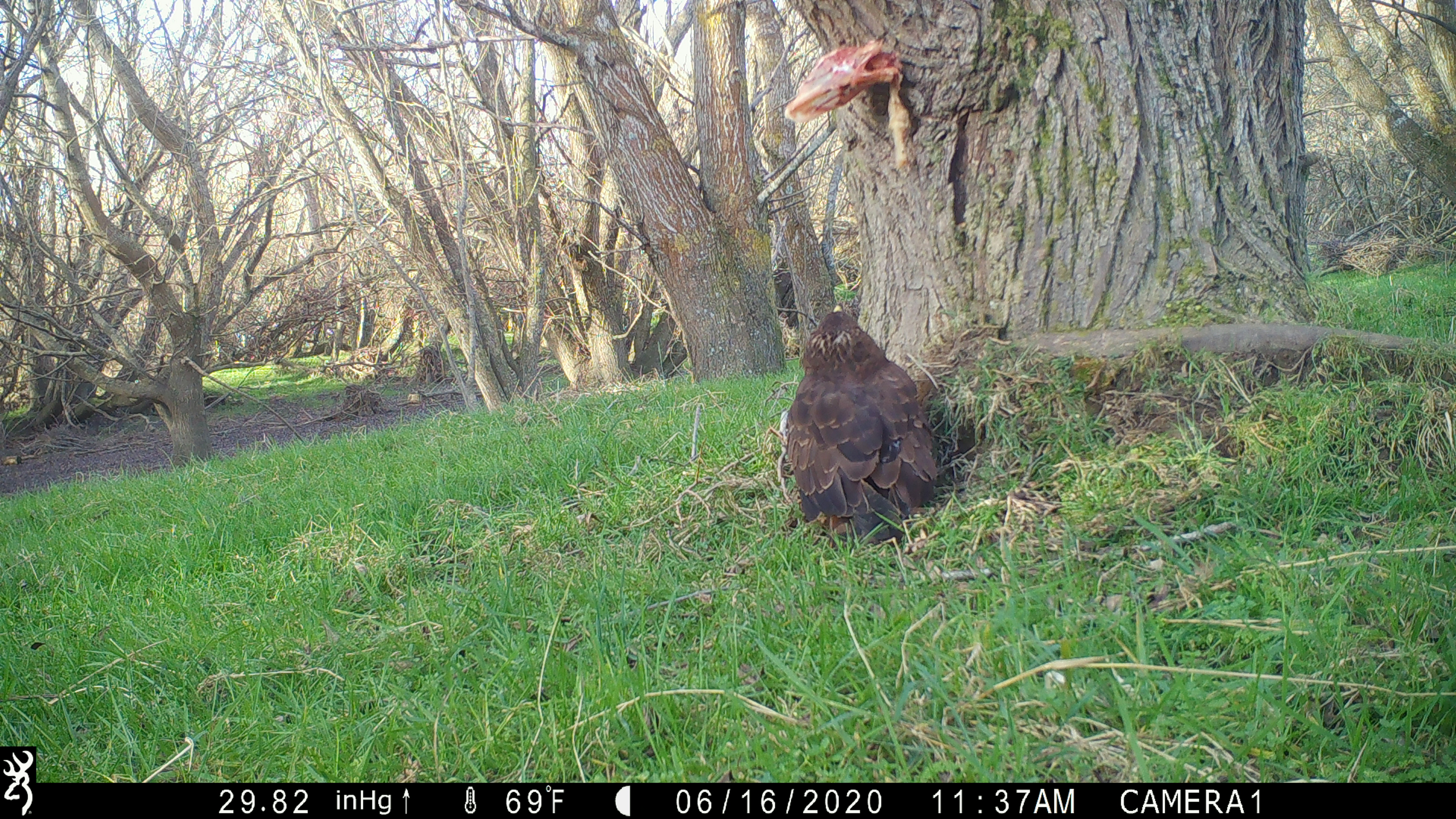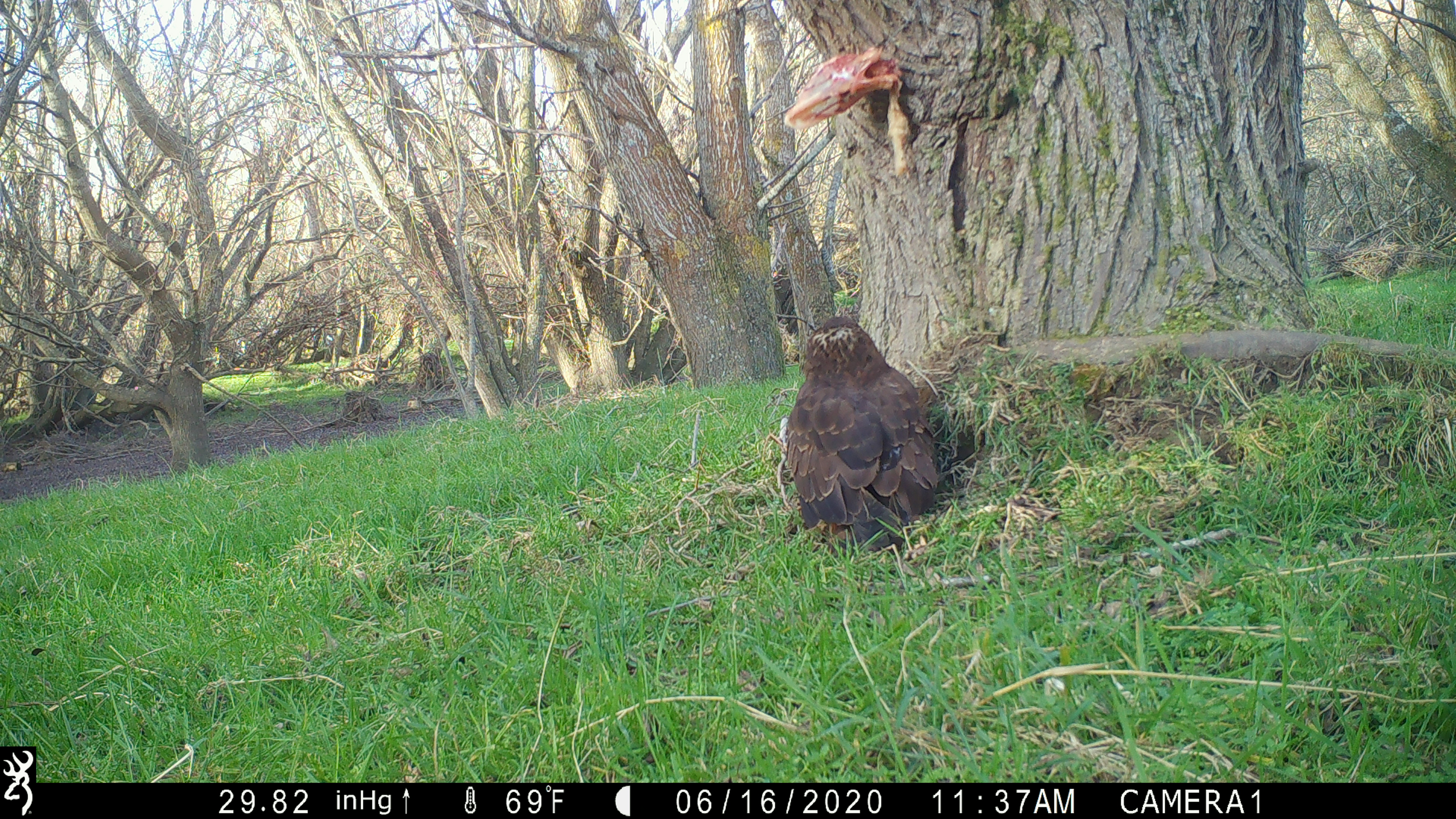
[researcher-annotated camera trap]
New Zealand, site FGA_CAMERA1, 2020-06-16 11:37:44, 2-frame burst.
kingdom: Animalia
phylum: Chordata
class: Aves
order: Accipitriformes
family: Accipitridae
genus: Circus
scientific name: Circus approximans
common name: swamp harrier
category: harrier